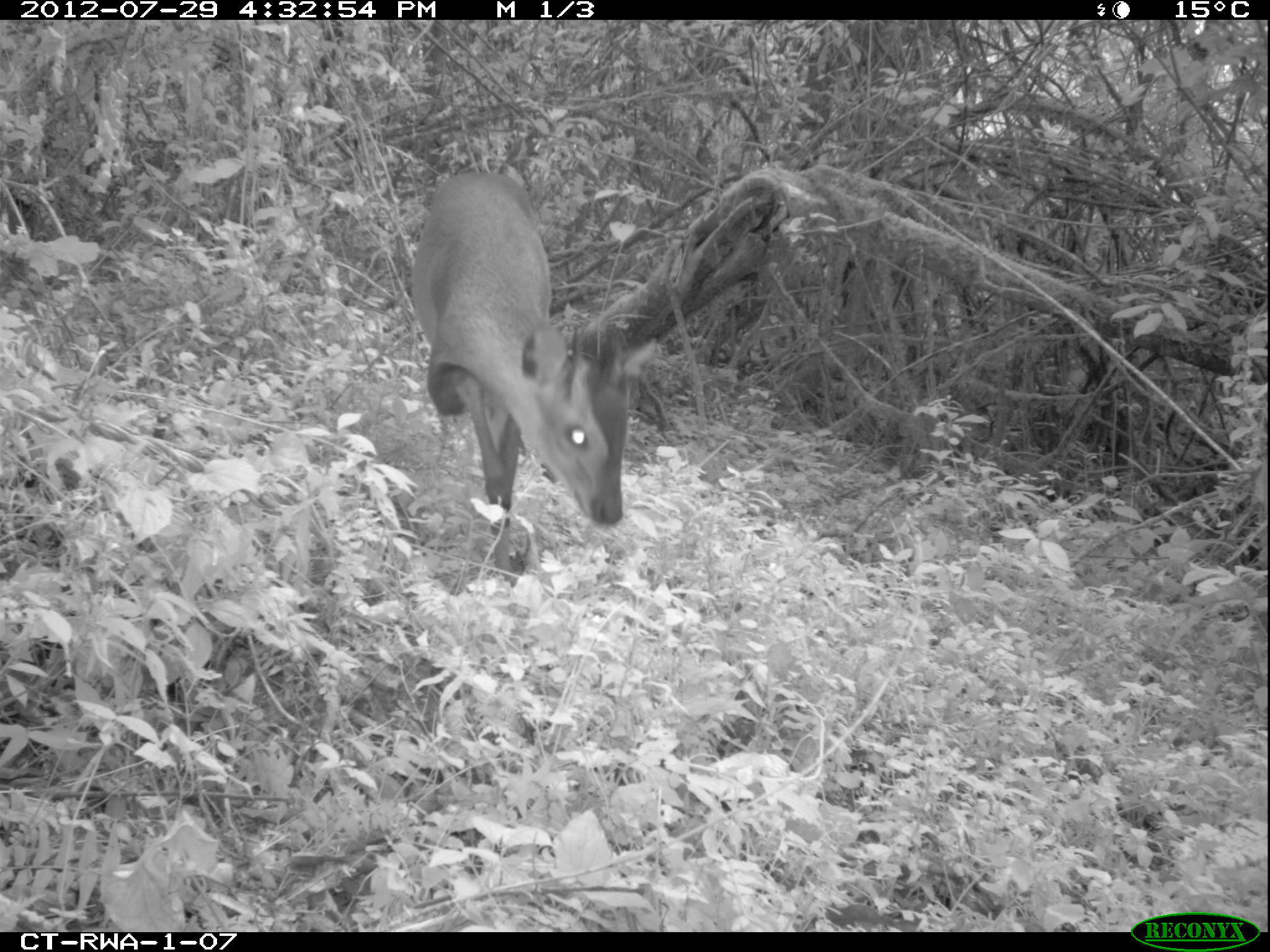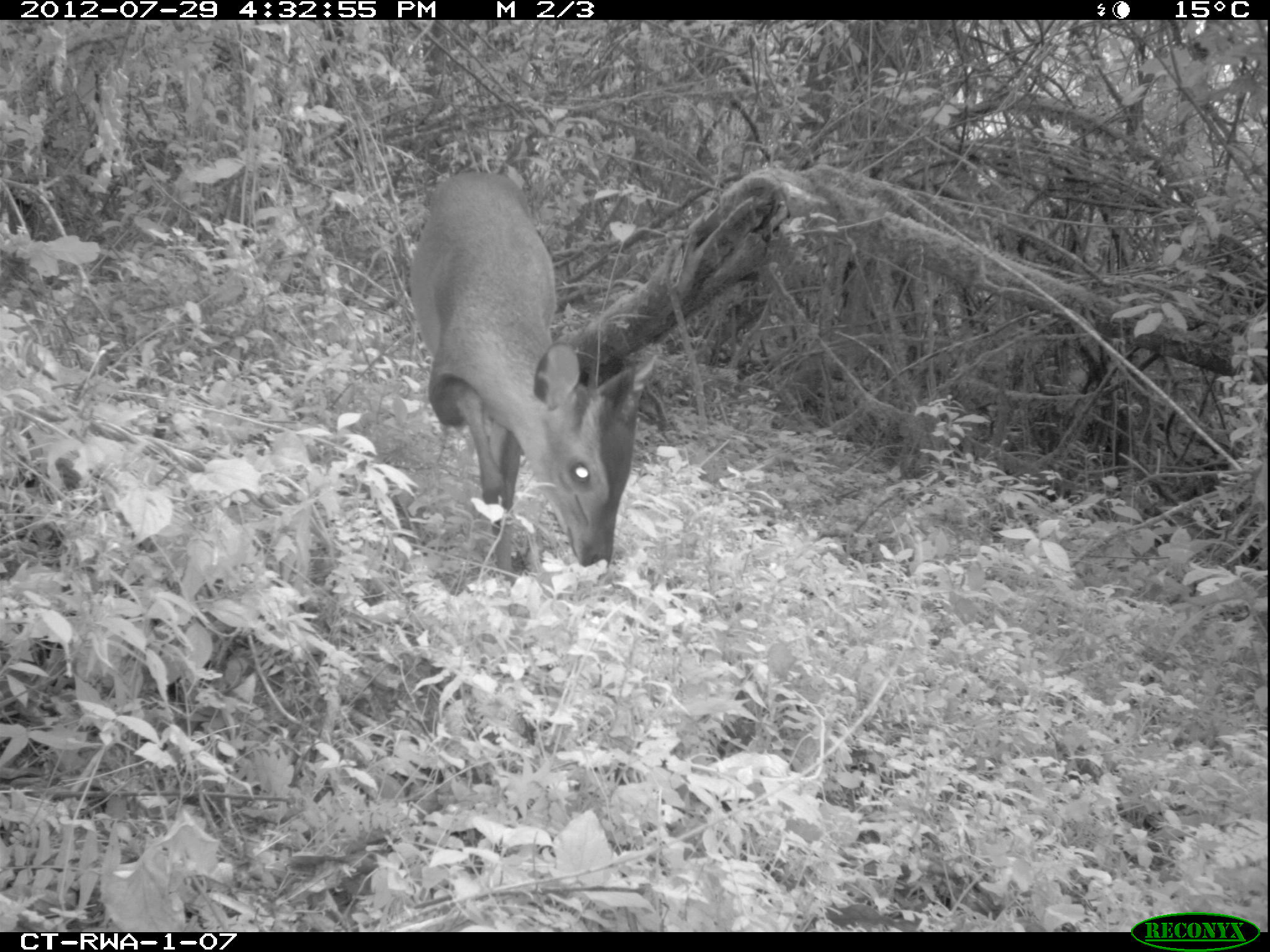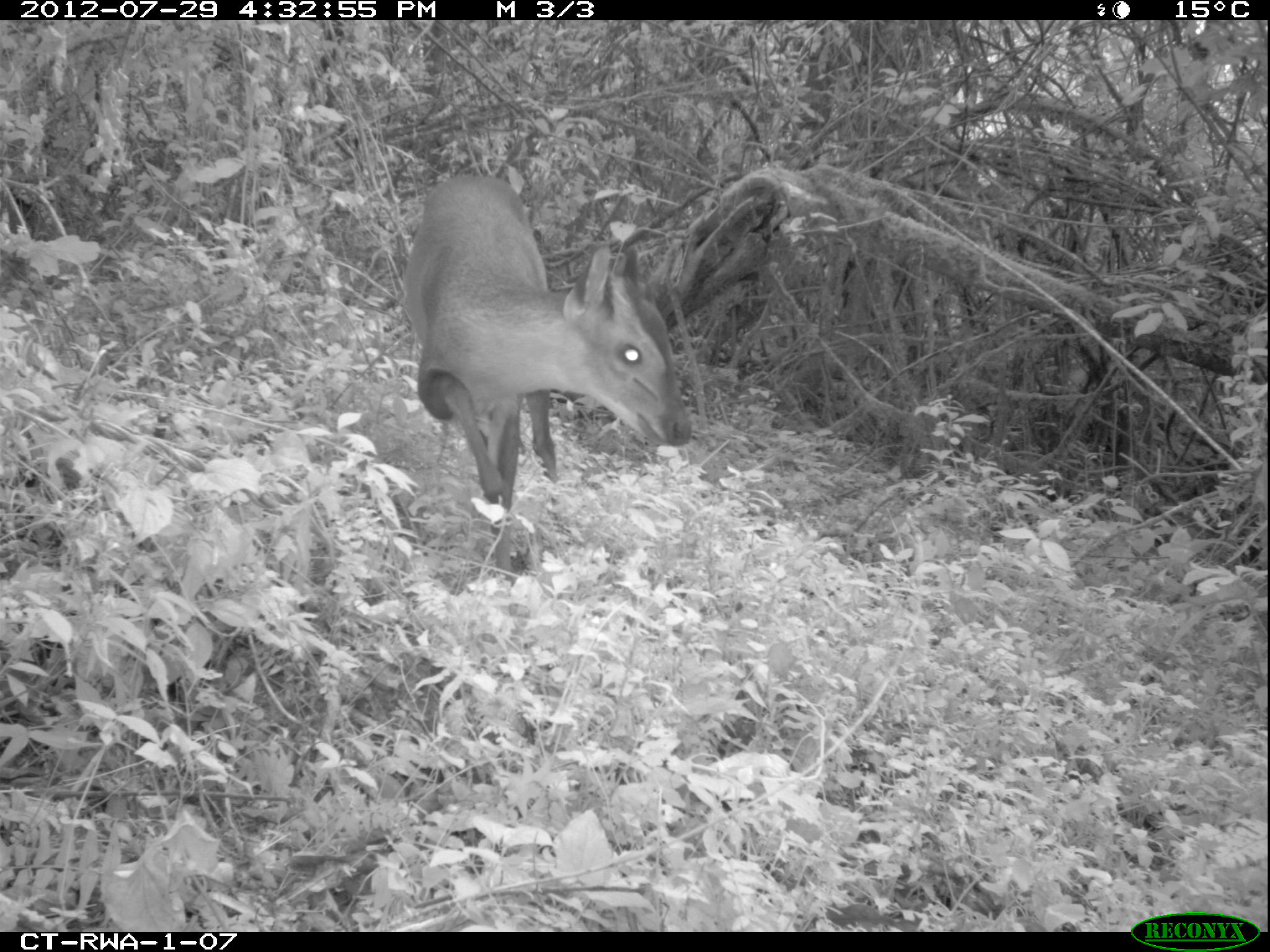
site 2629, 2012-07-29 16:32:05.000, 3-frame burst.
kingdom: Animalia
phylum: Chordata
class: Mammalia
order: Artiodactyla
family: Bovidae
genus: Cephalophus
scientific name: Cephalophus nigrifrons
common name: black-fronted duiker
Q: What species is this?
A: Cephalophus nigrifrons (black-fronted duiker).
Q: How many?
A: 1.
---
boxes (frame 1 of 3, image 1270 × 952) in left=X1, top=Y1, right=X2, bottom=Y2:
cephalophus nigrifrons: left=408, top=172, right=639, bottom=588